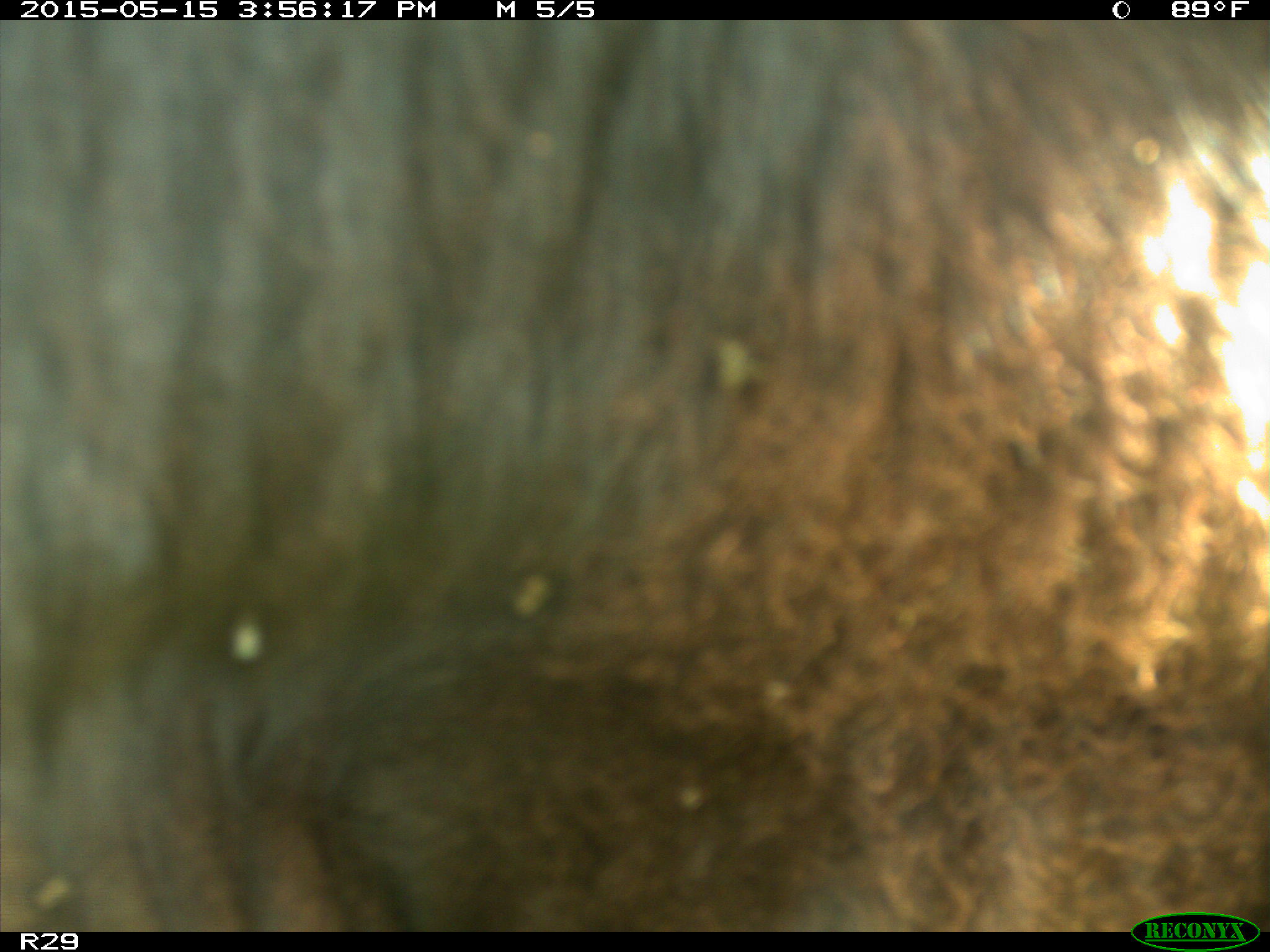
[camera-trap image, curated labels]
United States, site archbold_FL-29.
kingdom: Animalia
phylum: Chordata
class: Mammalia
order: Artiodactyla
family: Bovidae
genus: Bos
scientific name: Bos taurus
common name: domestic cow